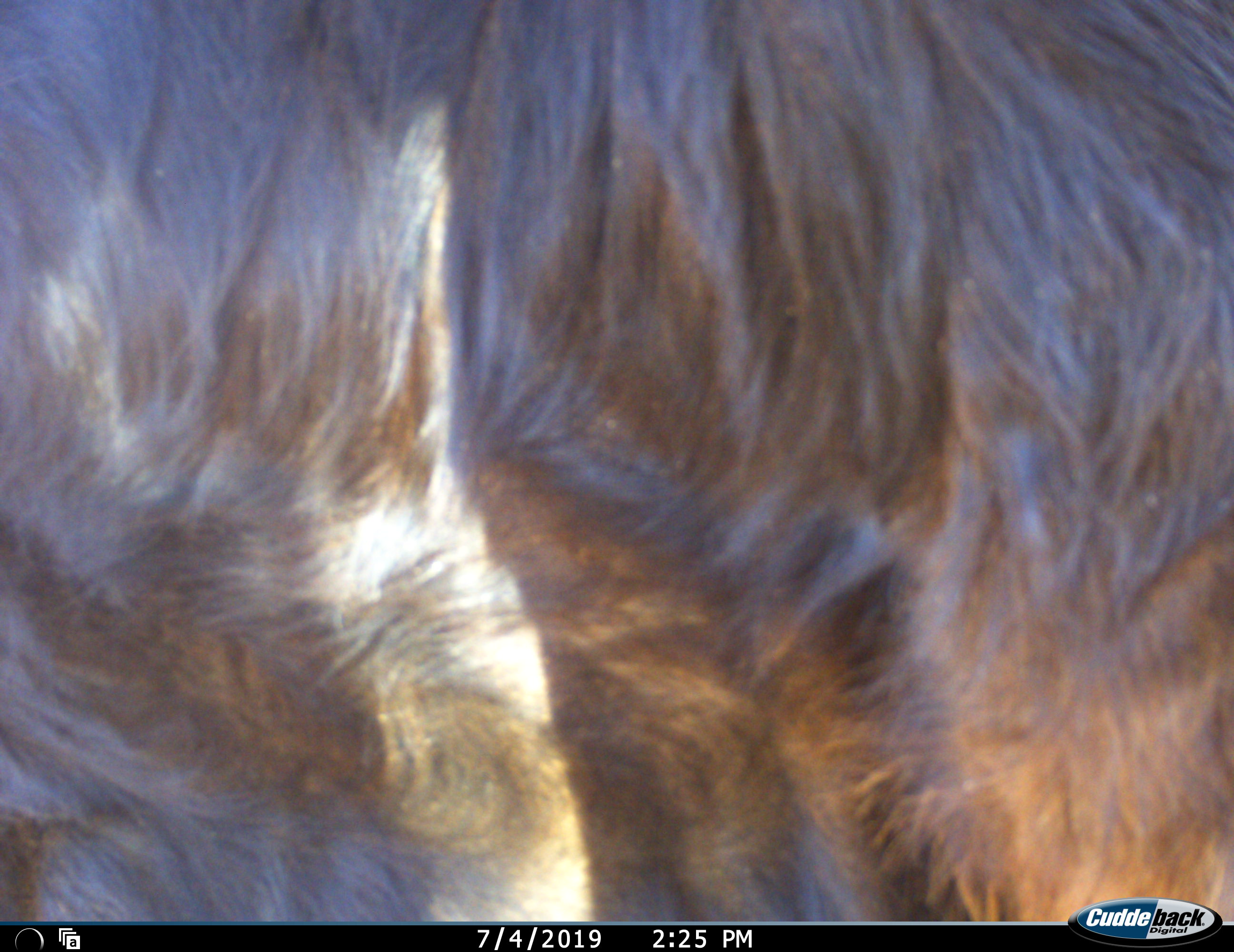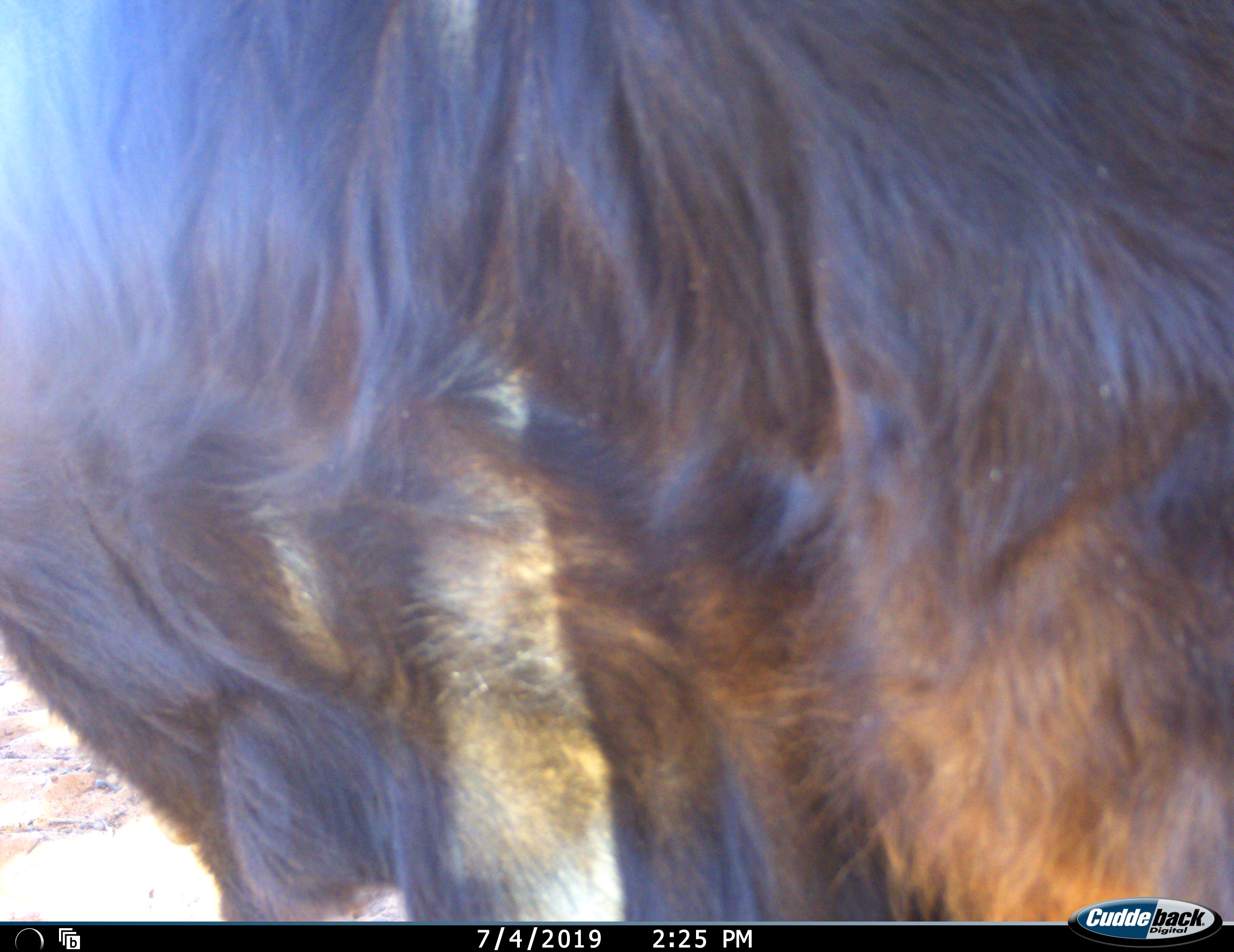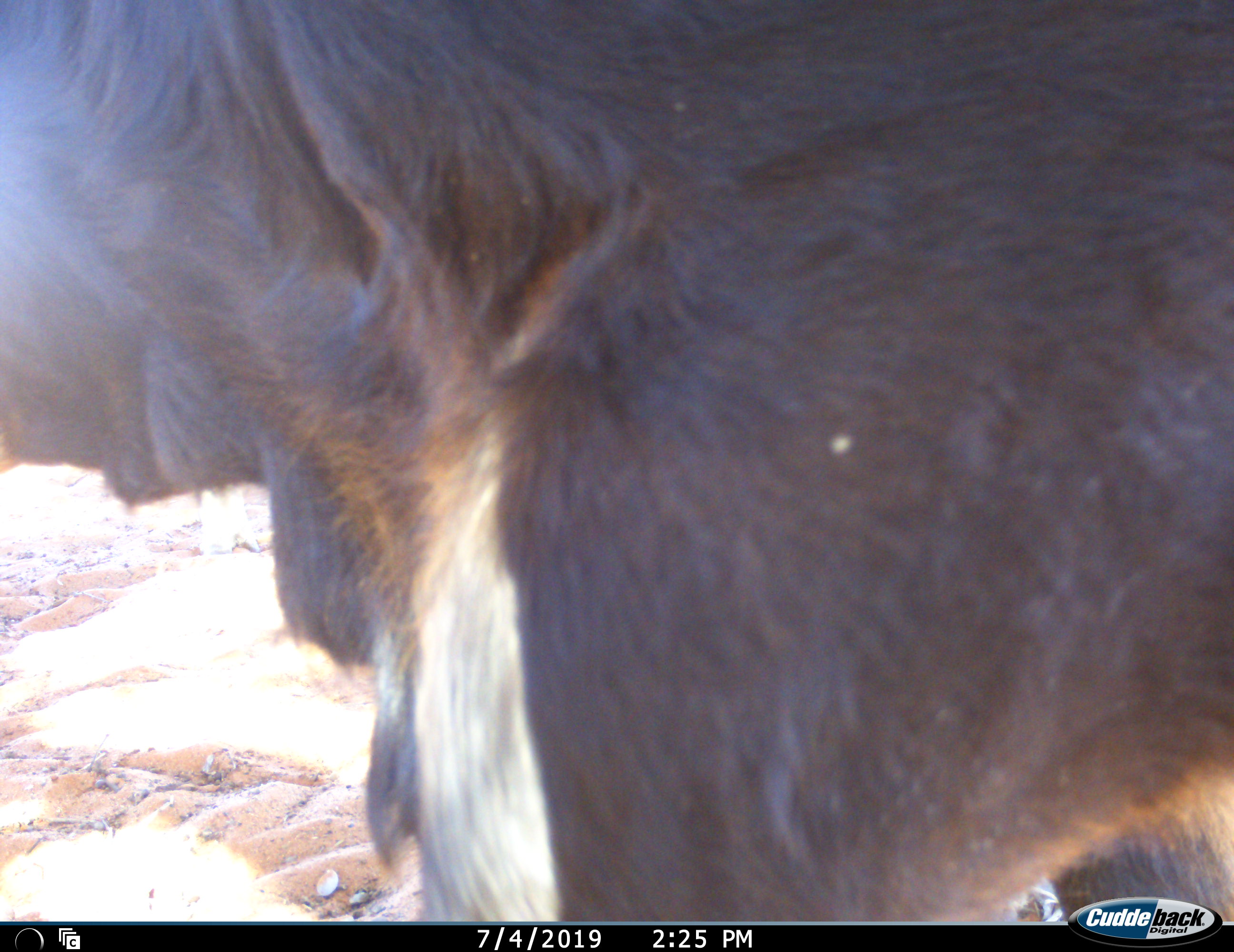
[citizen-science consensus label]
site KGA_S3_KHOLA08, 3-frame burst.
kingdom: Animalia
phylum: Chordata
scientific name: Vertebrata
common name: domestic animal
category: domesticanimal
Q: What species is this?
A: Domesticanimal (domestic animal) (Vertebrata).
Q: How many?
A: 1.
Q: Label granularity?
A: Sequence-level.